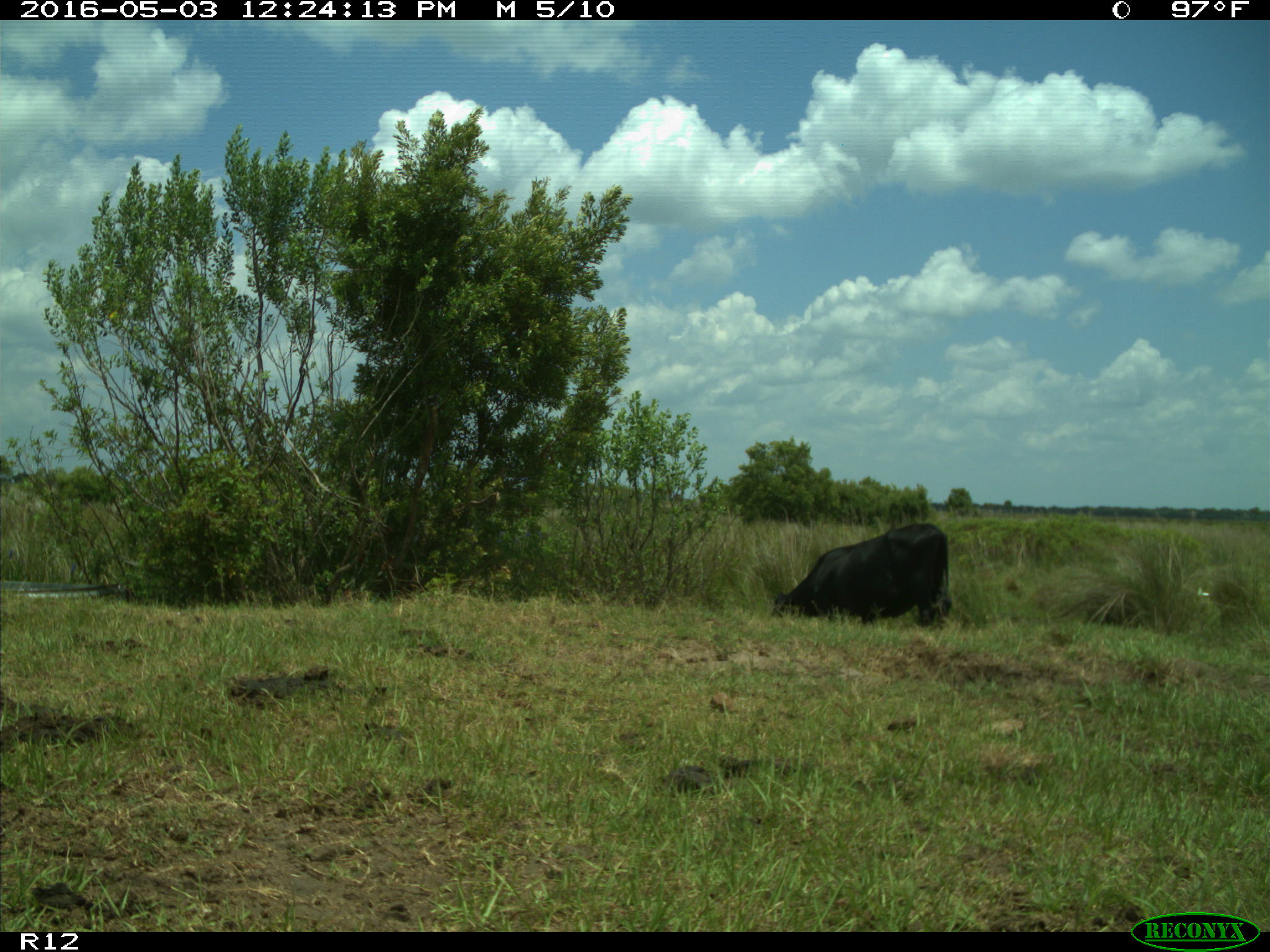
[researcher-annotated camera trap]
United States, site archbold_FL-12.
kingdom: Animalia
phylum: Chordata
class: Mammalia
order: Artiodactyla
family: Bovidae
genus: Bos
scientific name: Bos taurus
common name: domestic cow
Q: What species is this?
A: Bos taurus (domestic cow).